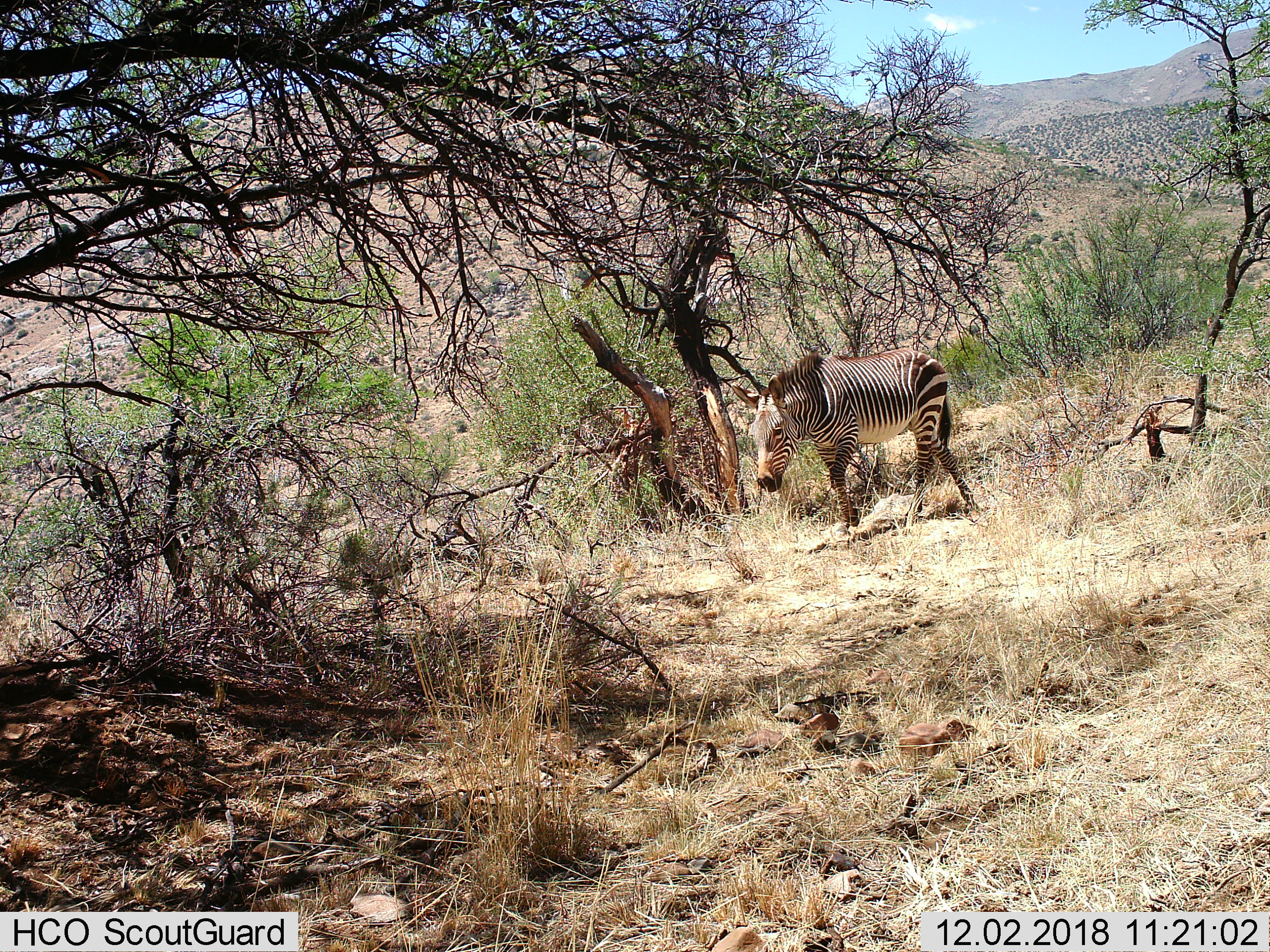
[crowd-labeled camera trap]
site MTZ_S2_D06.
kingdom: Animalia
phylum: Chordata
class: Mammalia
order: Perissodactyla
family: Equidae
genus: Equus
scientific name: Equus zebra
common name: mountain zebra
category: zebramountain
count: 1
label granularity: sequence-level